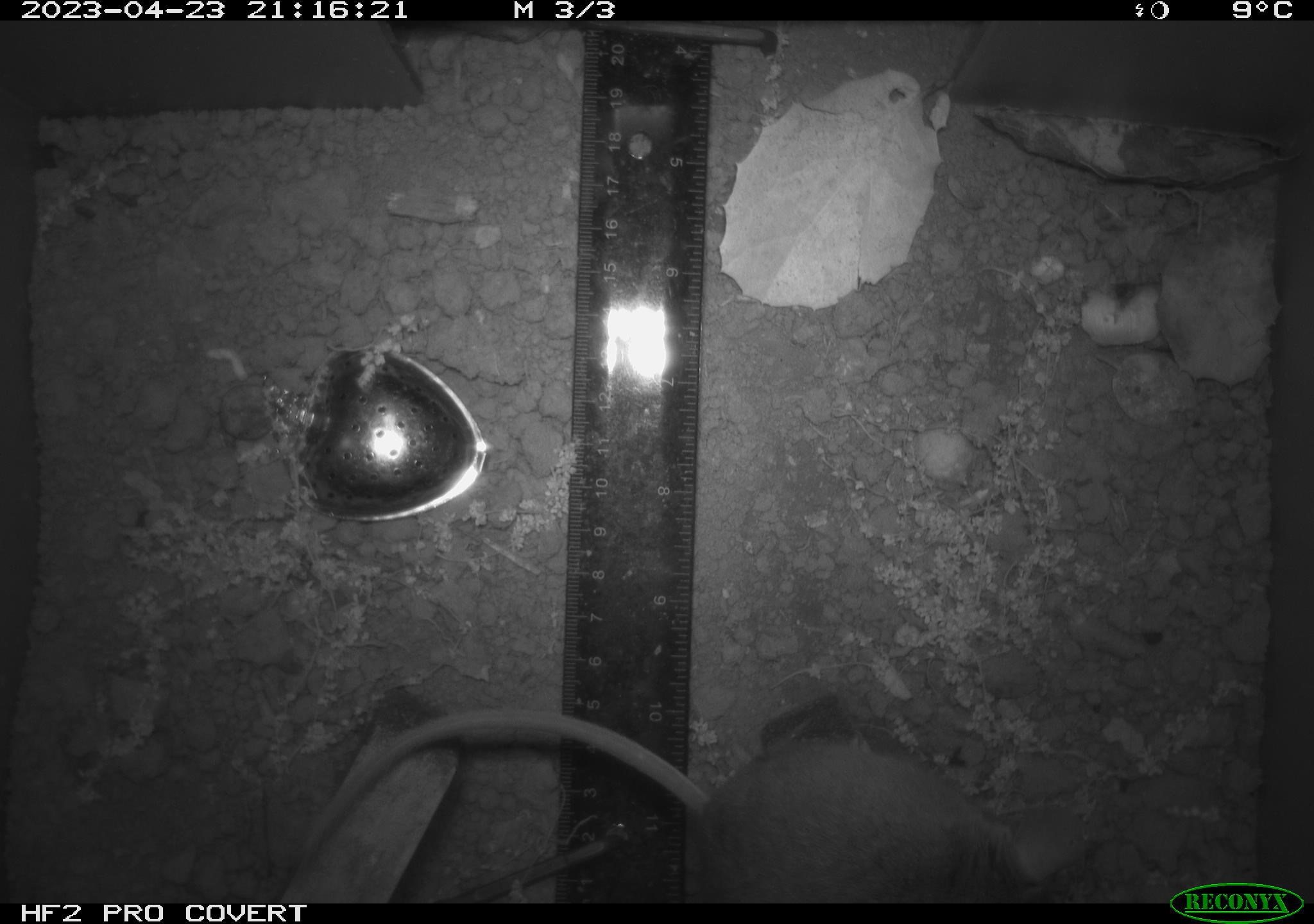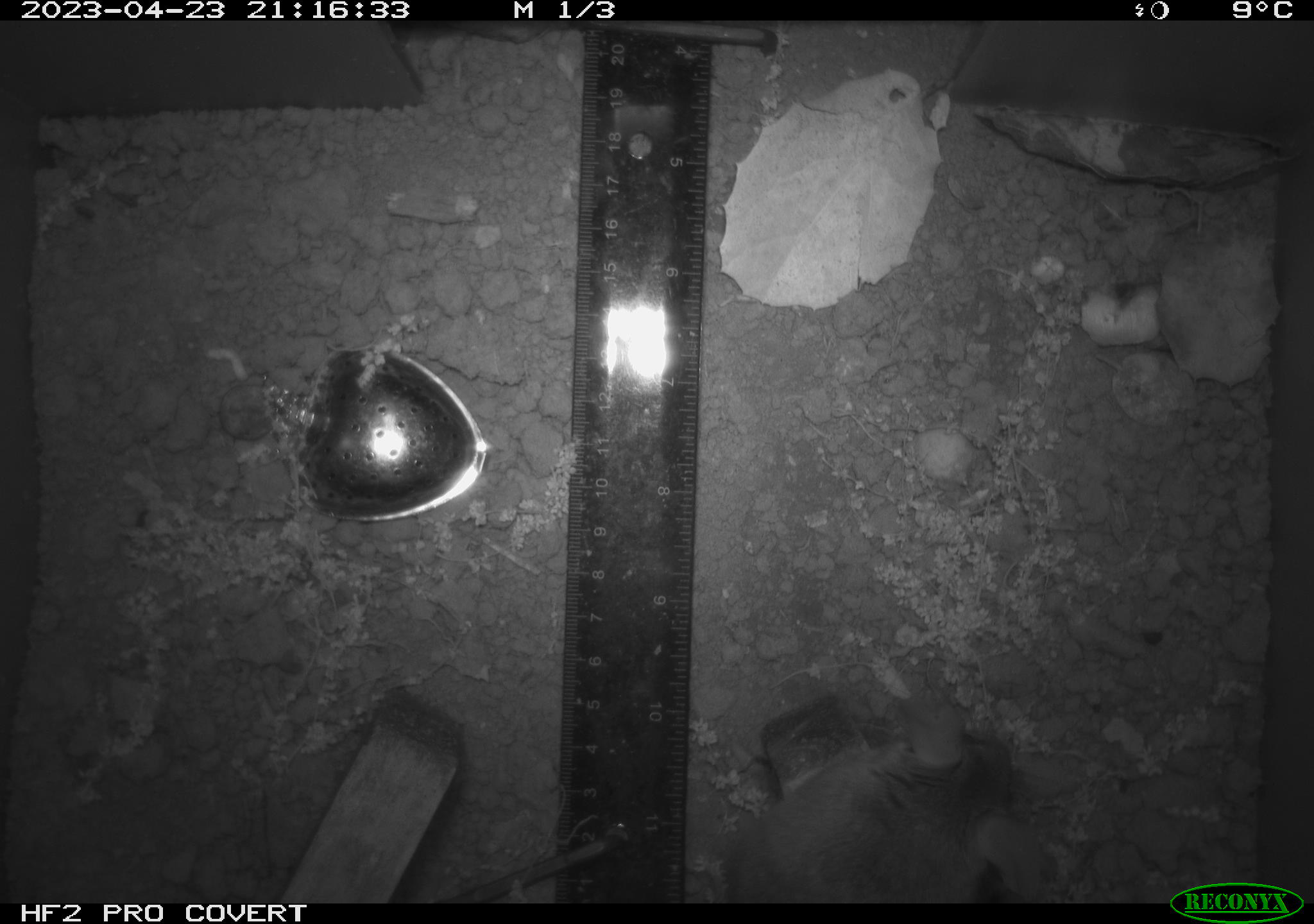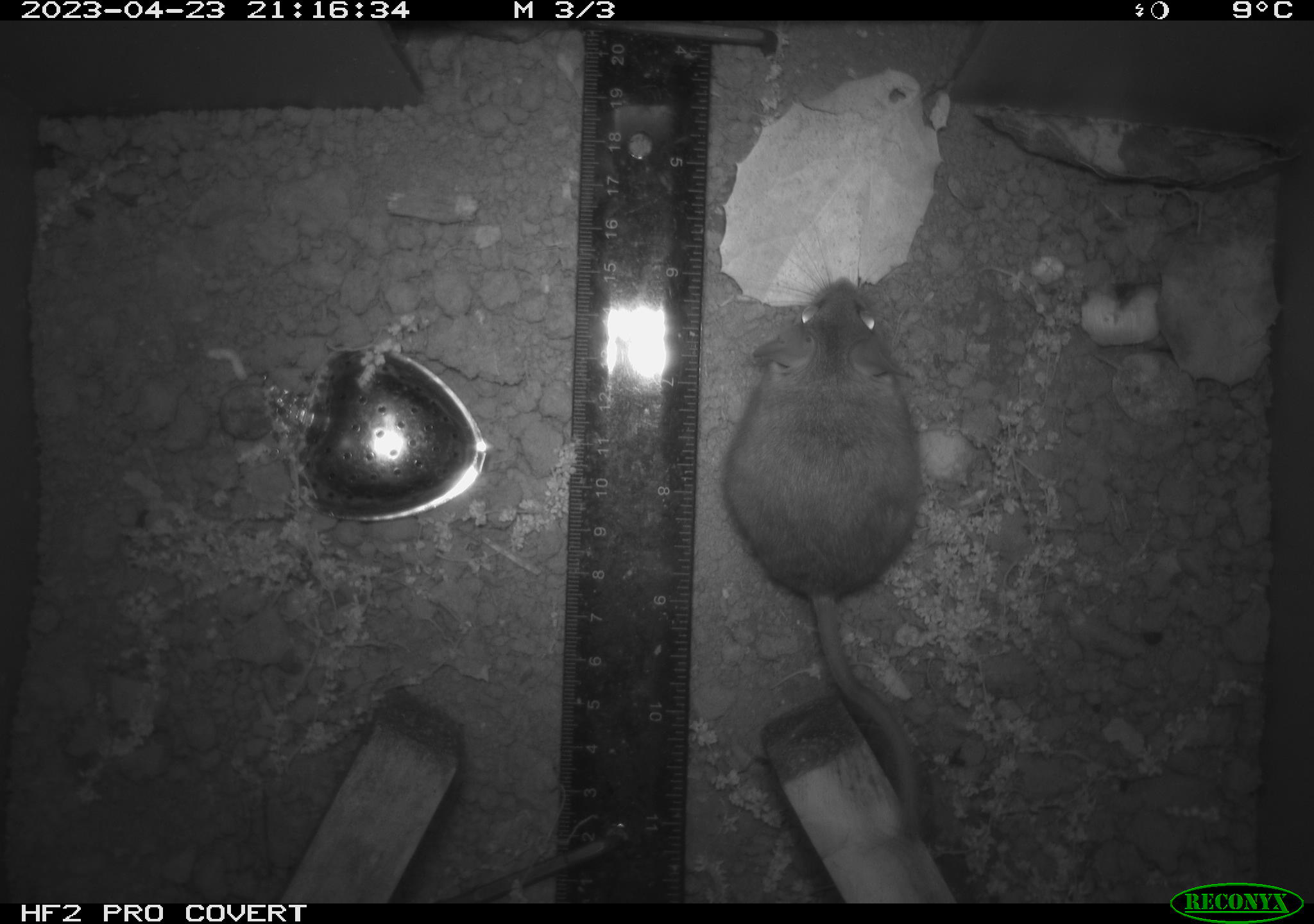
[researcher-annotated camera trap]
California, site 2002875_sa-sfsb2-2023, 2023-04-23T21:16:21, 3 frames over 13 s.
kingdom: Animalia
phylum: Chordata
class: Mammalia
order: Rodentia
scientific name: Rodentia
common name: mouse species